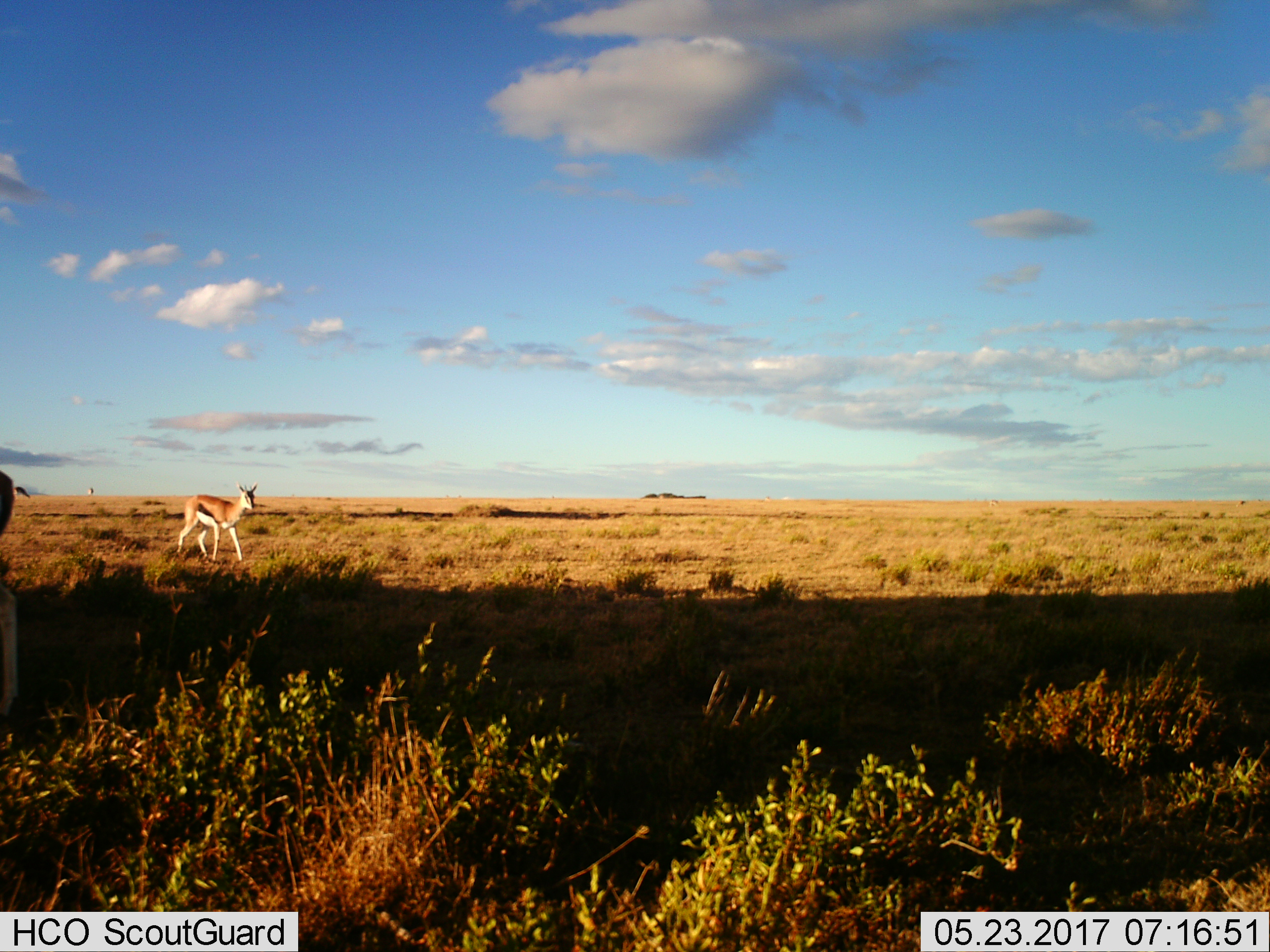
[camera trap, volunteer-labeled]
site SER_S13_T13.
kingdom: Animalia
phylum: Chordata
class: Mammalia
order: Artiodactyla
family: Bovidae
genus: Eudorcas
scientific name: Eudorcas thomsonii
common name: thomson's gazelle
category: gazellethomsons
Gazellethomsons (thomson's gazelle) (Eudorcas thomsonii), count 1. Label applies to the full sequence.